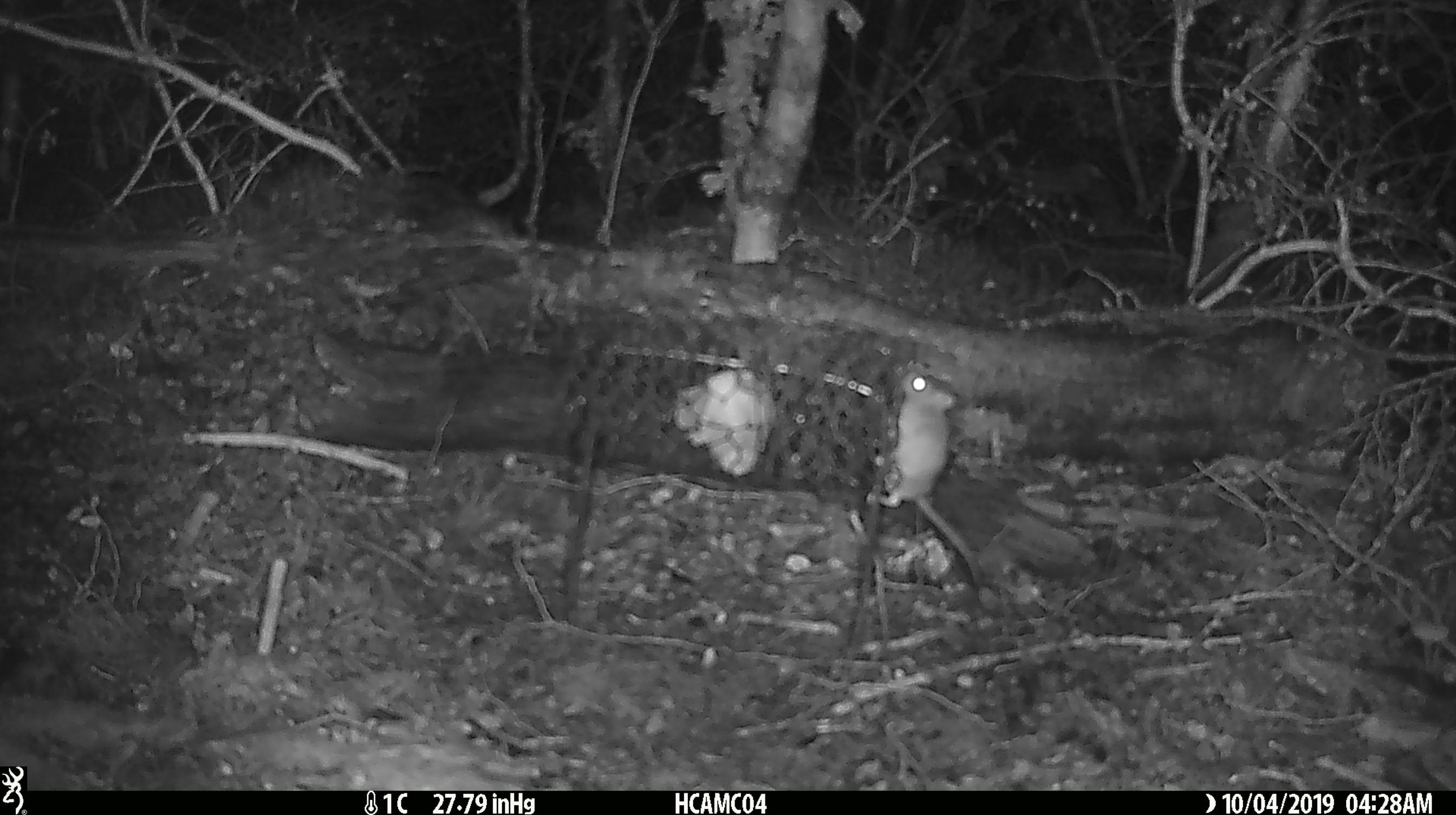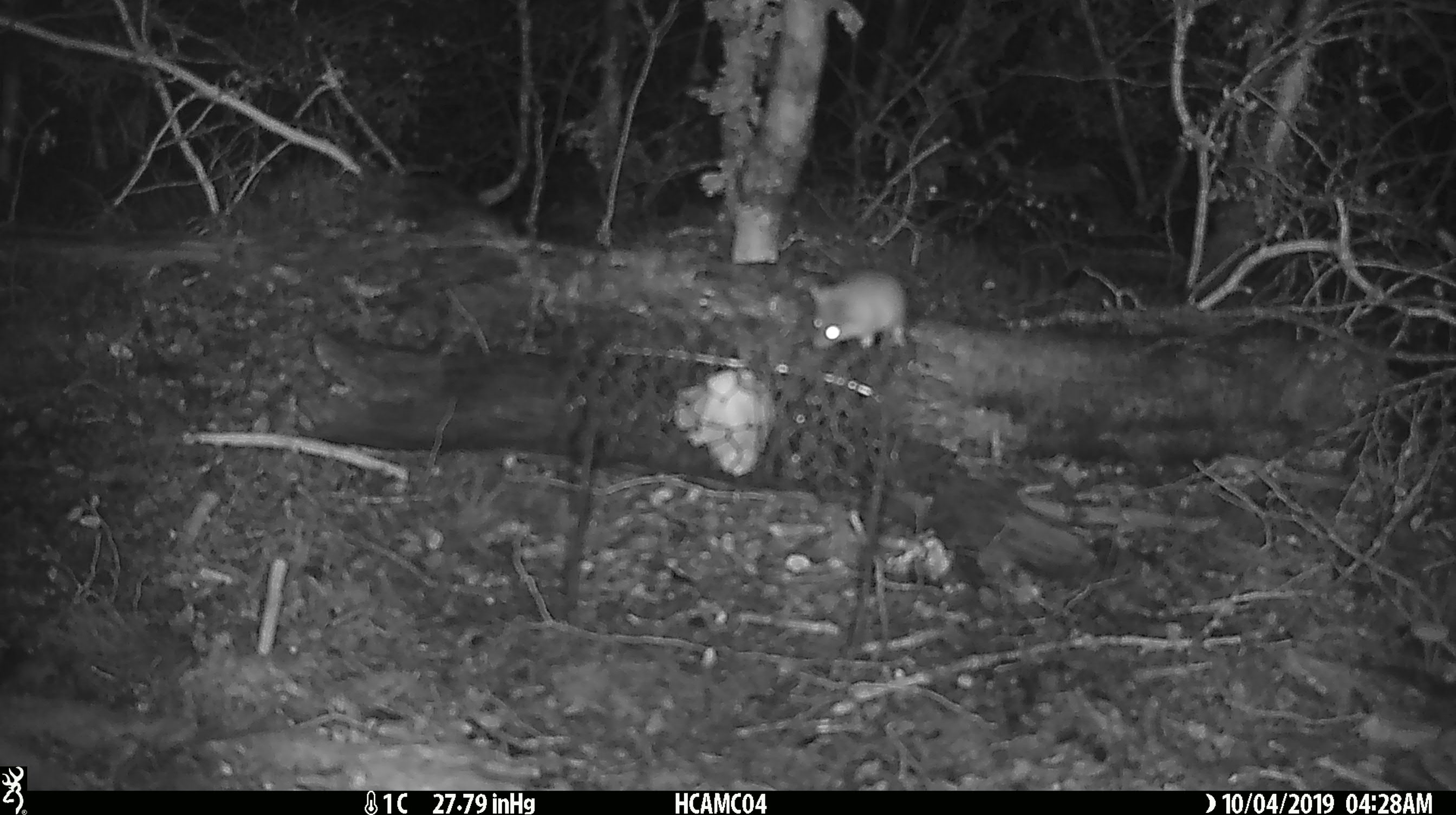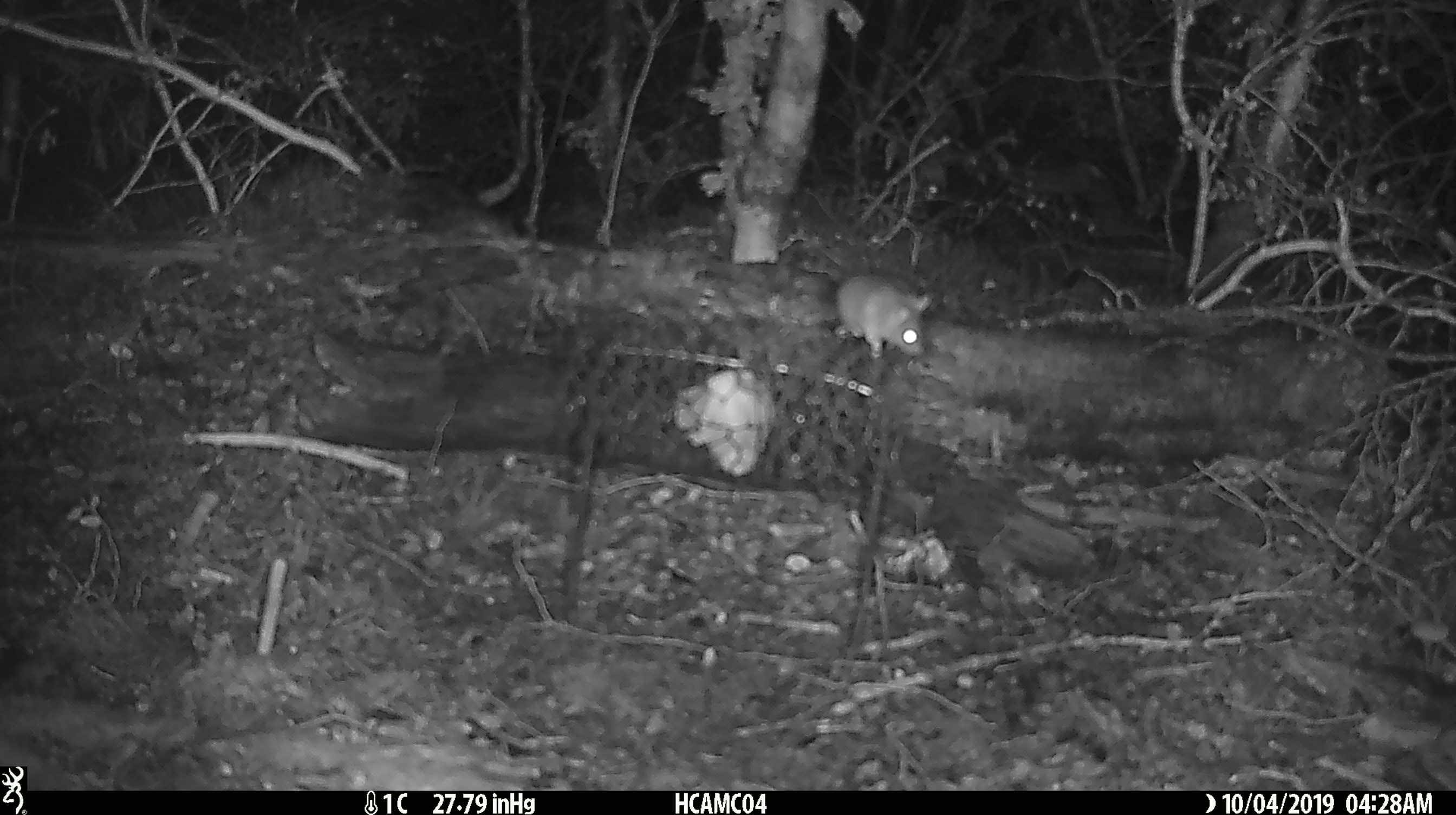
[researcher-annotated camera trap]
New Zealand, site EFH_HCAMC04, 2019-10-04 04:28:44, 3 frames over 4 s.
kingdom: Animalia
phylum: Chordata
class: Mammalia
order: Rodentia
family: Muridae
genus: Mus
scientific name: Mus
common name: mouse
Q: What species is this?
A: Mouse (Mus).